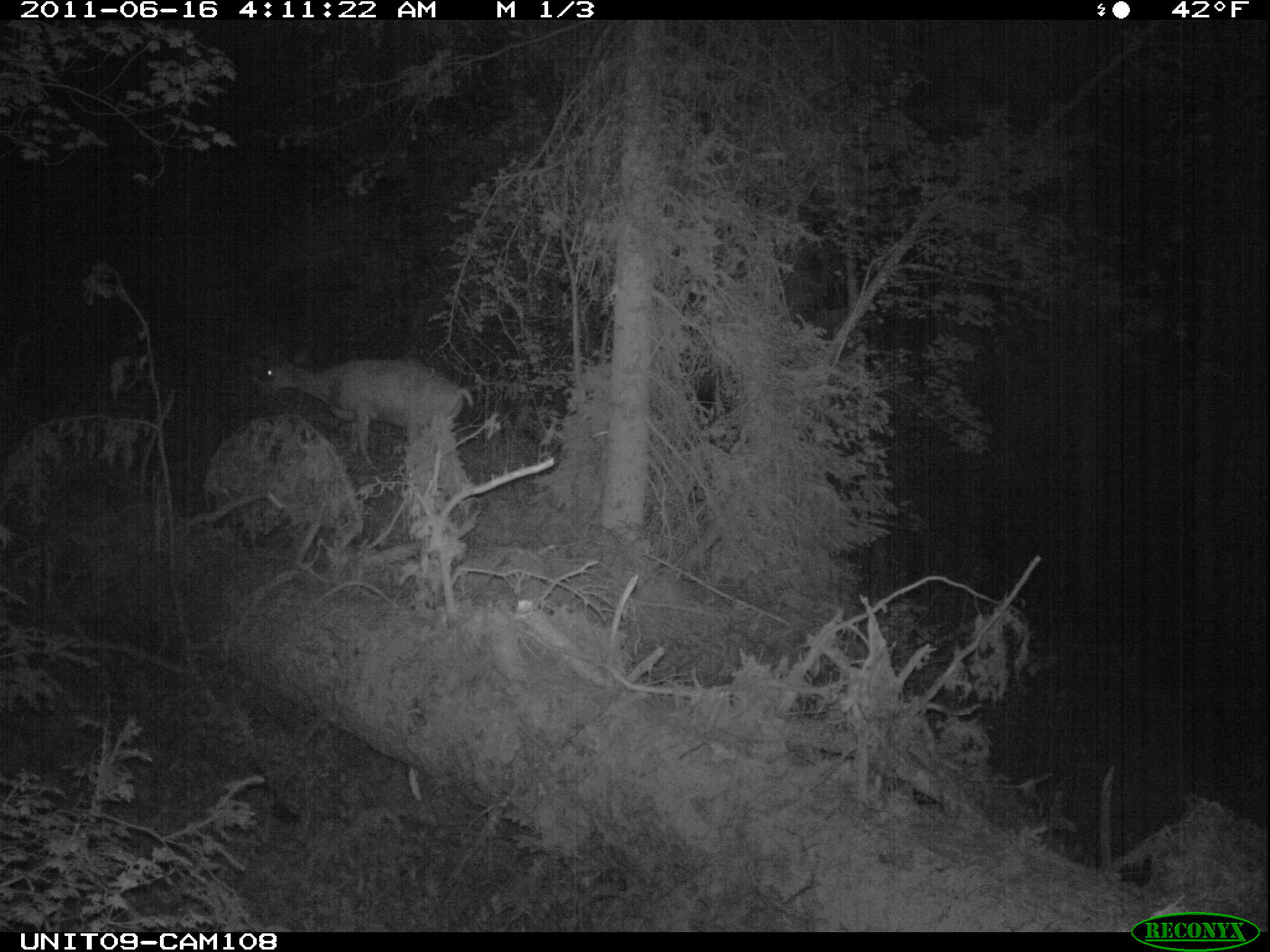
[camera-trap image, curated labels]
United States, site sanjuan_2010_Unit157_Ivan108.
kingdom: Animalia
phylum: Chordata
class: Mammalia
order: Artiodactyla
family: Cervidae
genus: Odocoileus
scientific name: Odocoileus hemionus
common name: mule deer